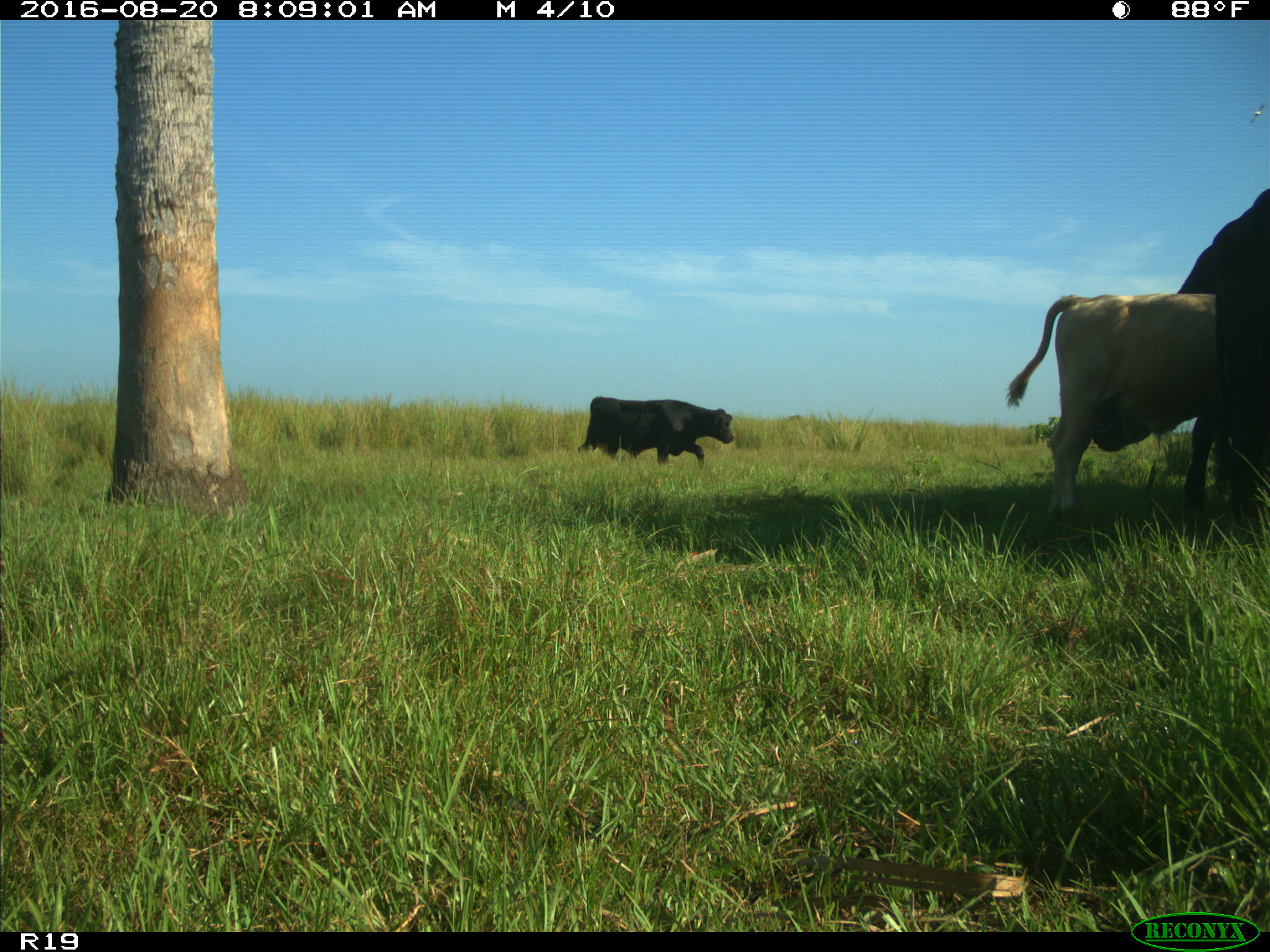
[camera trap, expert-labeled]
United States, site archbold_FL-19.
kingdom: Animalia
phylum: Chordata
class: Mammalia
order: Artiodactyla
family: Bovidae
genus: Bos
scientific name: Bos taurus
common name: domestic cow